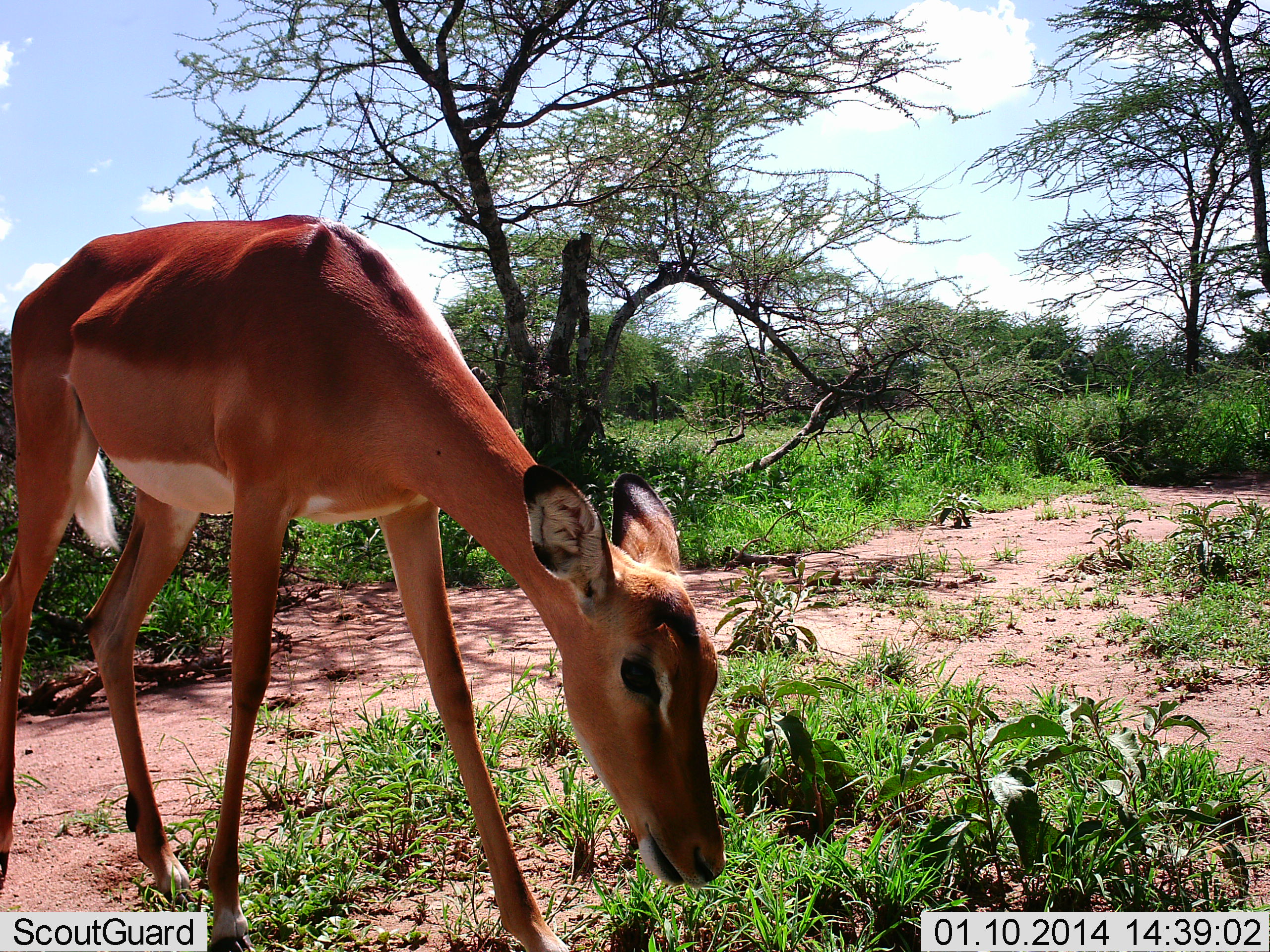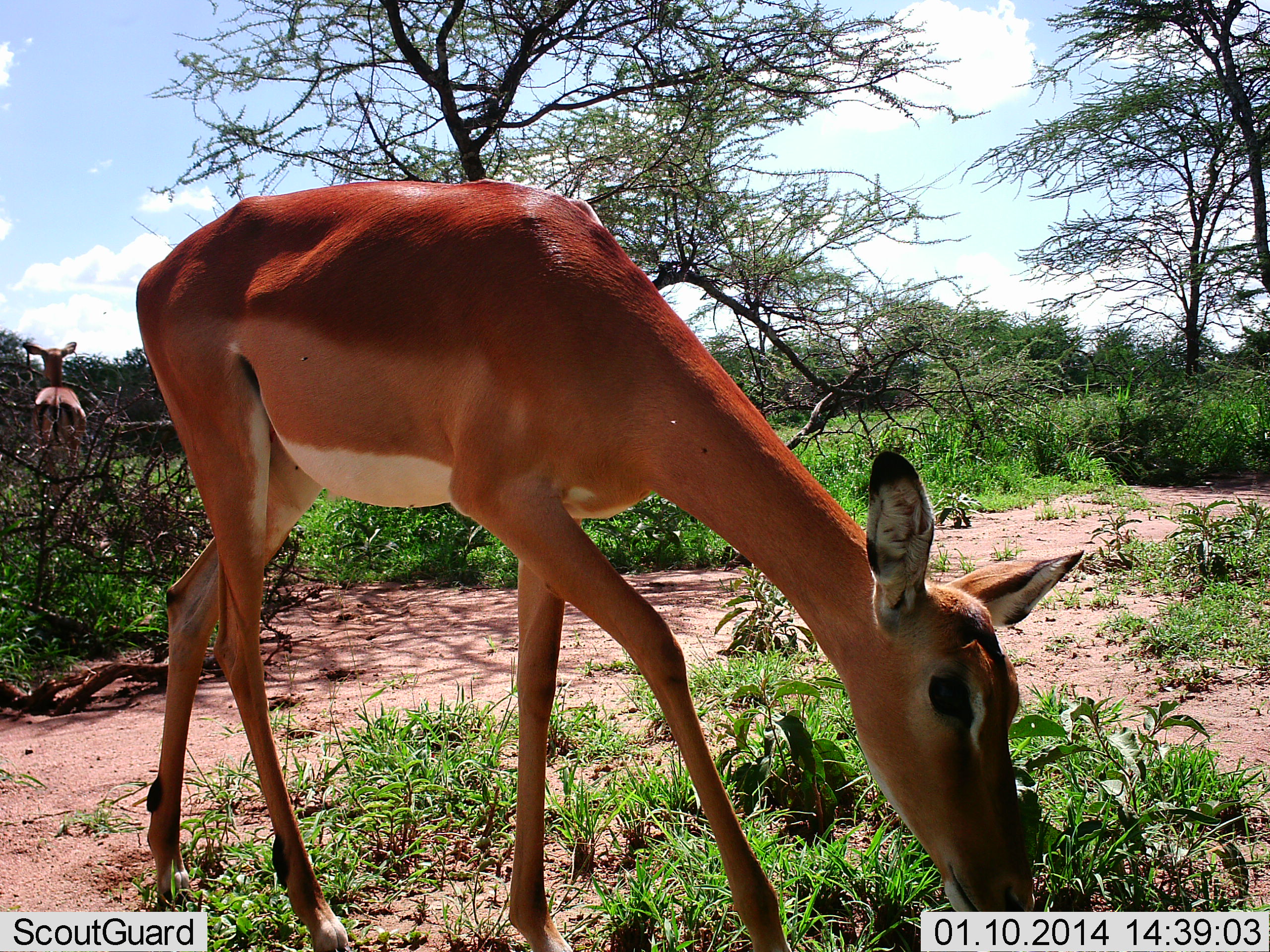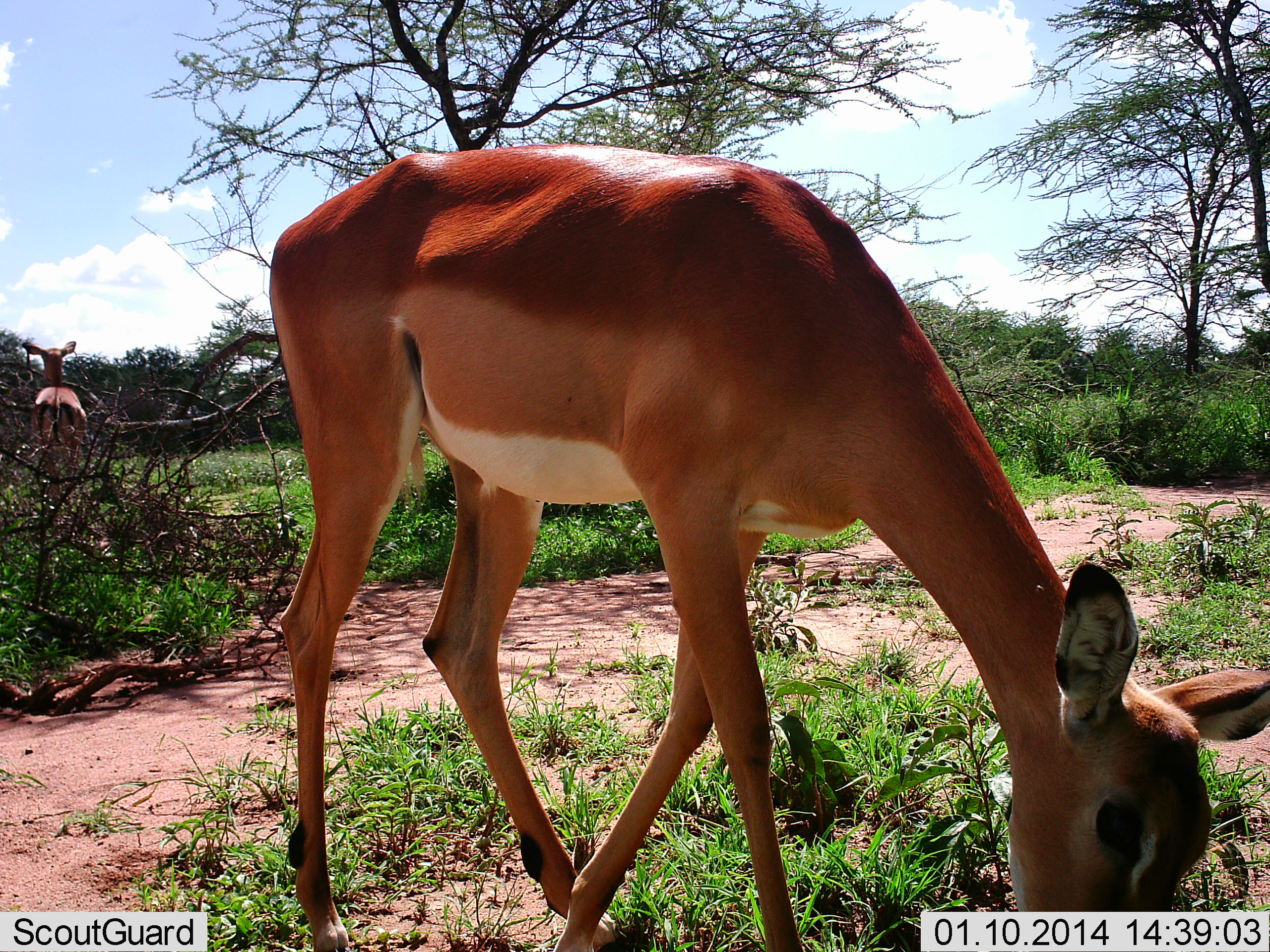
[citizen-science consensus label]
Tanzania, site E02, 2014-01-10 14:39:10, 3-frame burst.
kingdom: Animalia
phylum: Chordata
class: Mammalia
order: Artiodactyla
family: Bovidae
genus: Aepyceros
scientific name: Aepyceros melampus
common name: impala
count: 2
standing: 55%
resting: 0%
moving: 35%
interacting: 0%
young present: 0%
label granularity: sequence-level